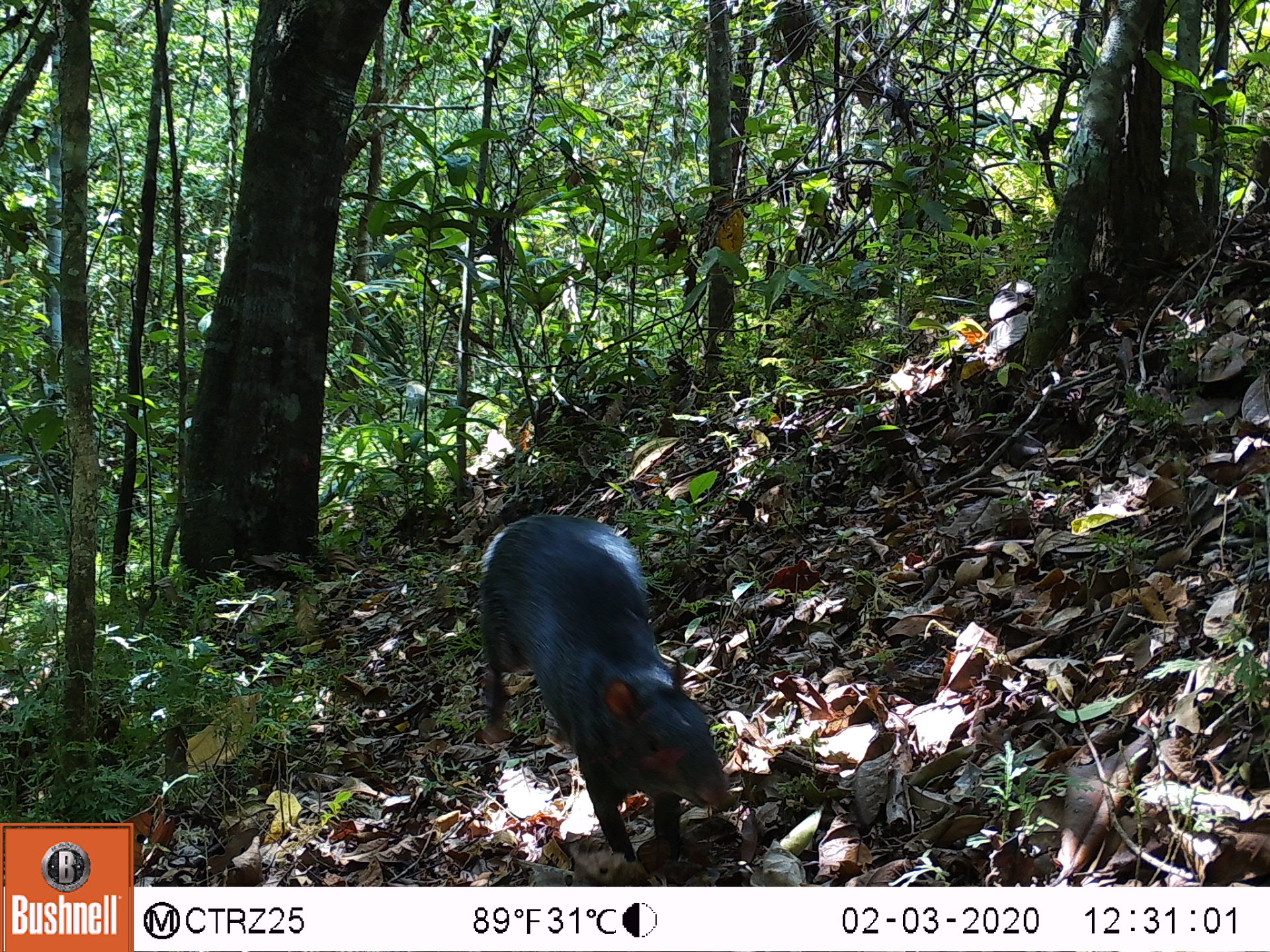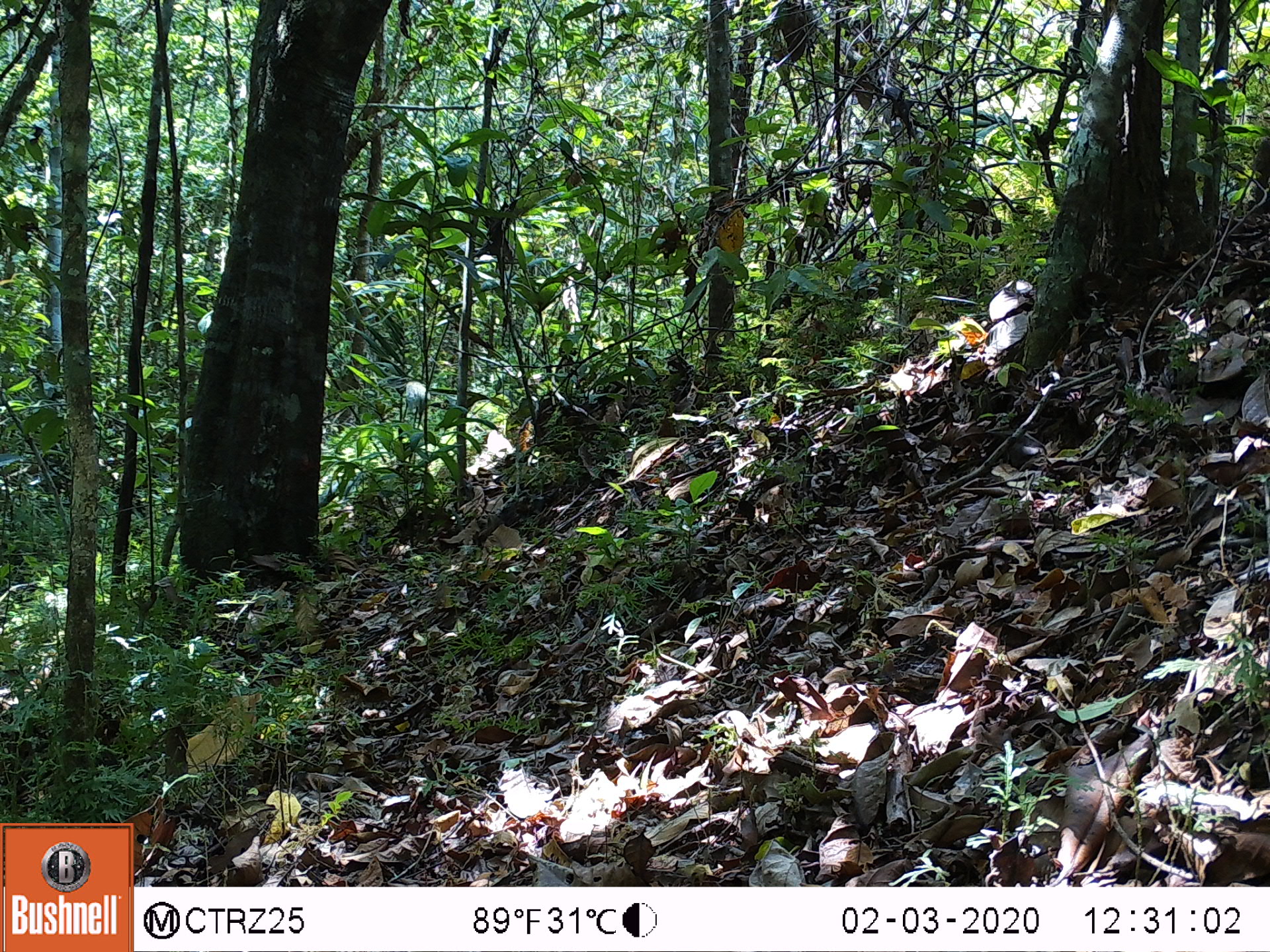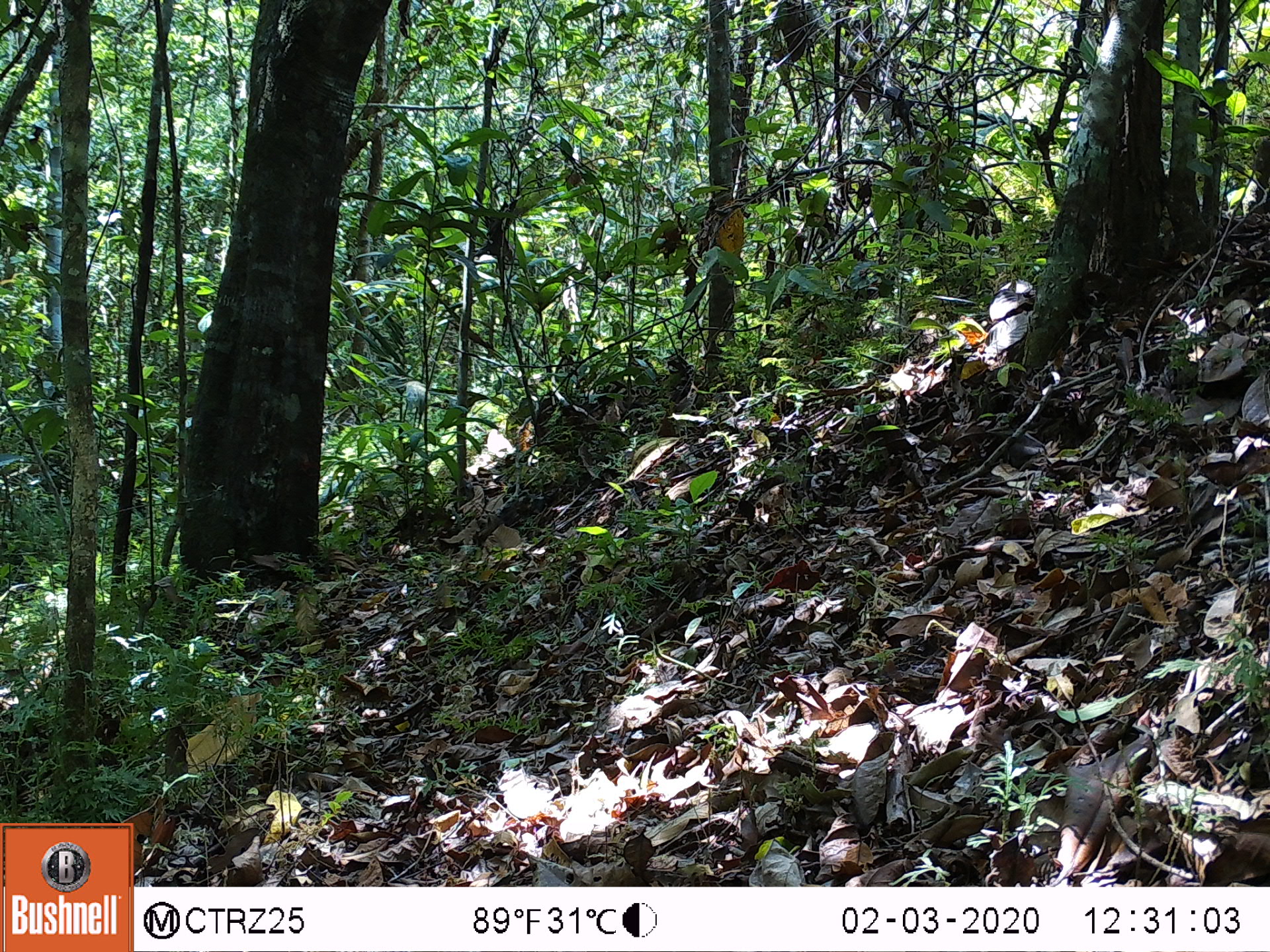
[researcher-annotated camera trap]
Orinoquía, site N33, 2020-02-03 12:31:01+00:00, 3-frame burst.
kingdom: Animalia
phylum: Chordata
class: Mammalia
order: Rodentia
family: Dasyproctidae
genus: Dasyprocta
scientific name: Dasyprocta fuliginosa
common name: black agouti